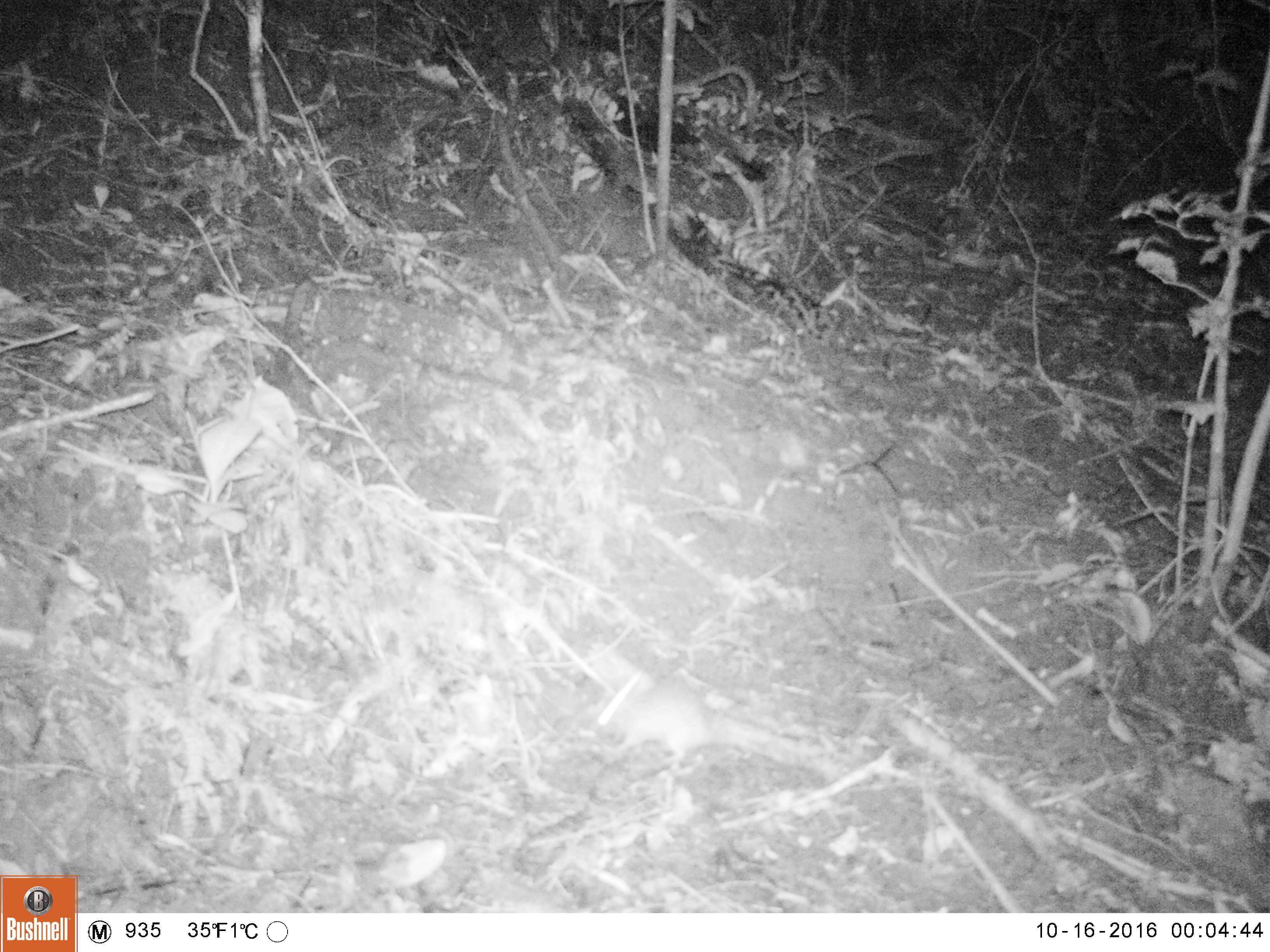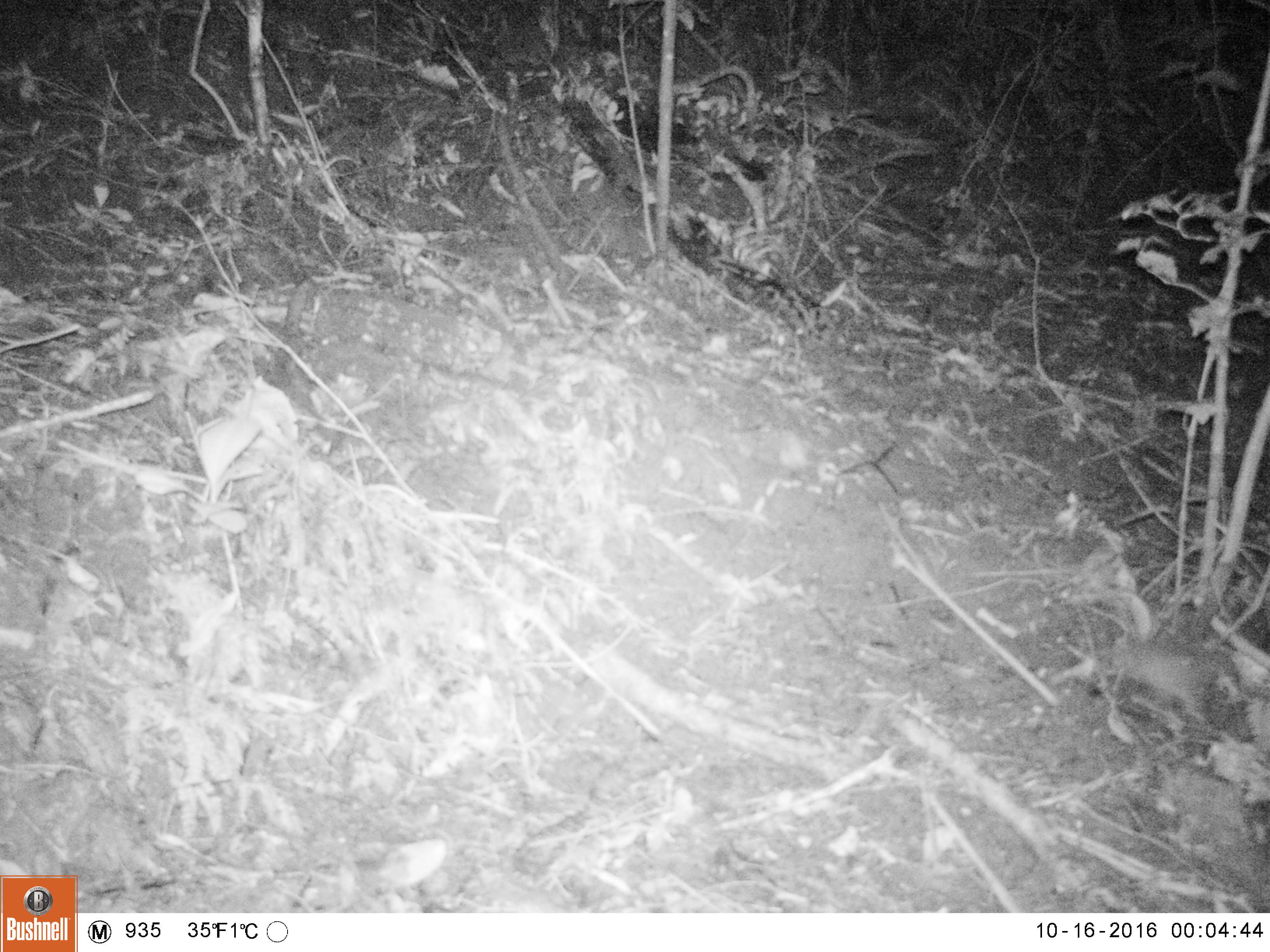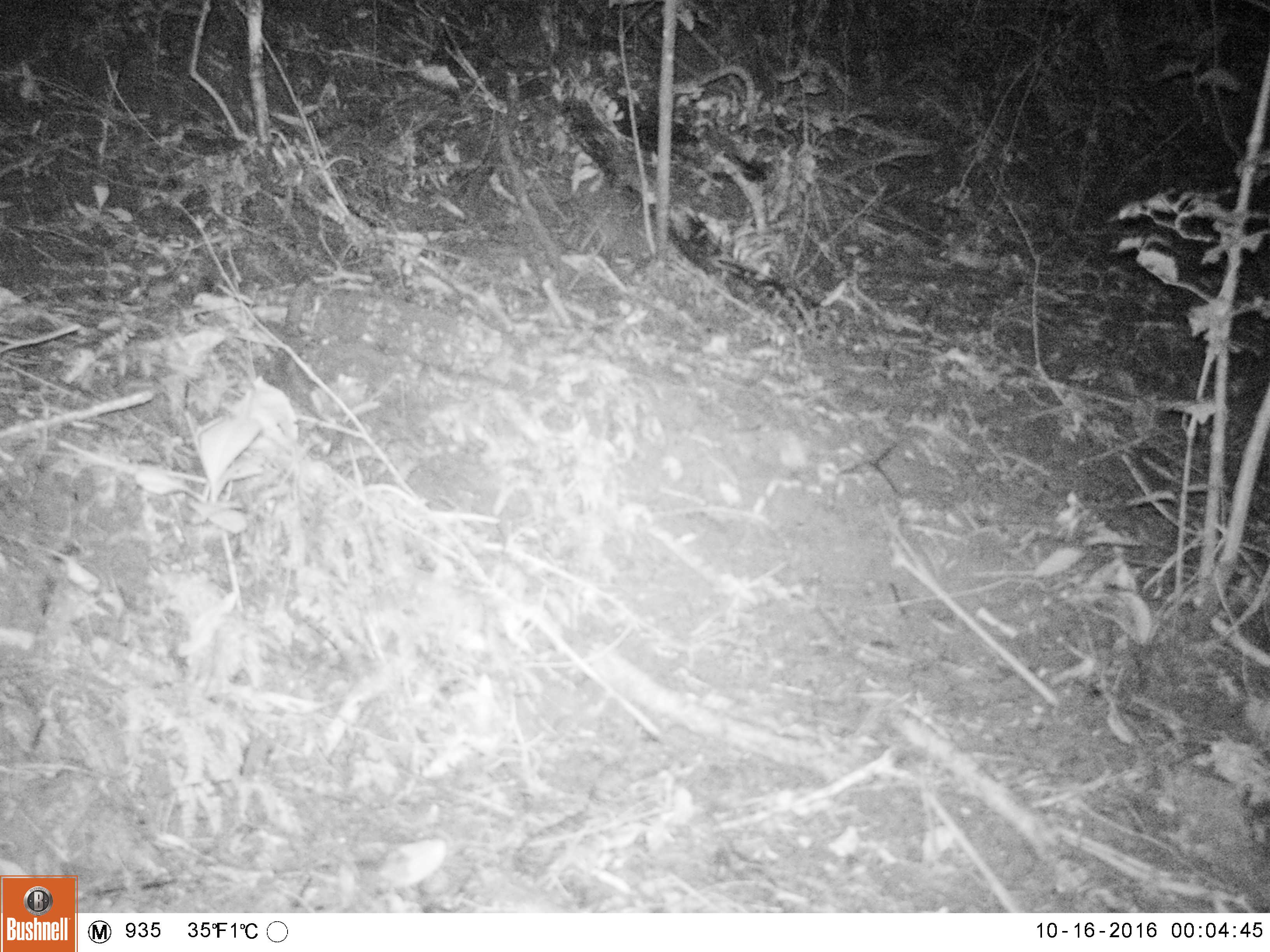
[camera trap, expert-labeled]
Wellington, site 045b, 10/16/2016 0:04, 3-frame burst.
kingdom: Animalia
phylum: Chordata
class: Mammalia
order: Rodentia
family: Muridae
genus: Rattus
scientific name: Rattus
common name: rat